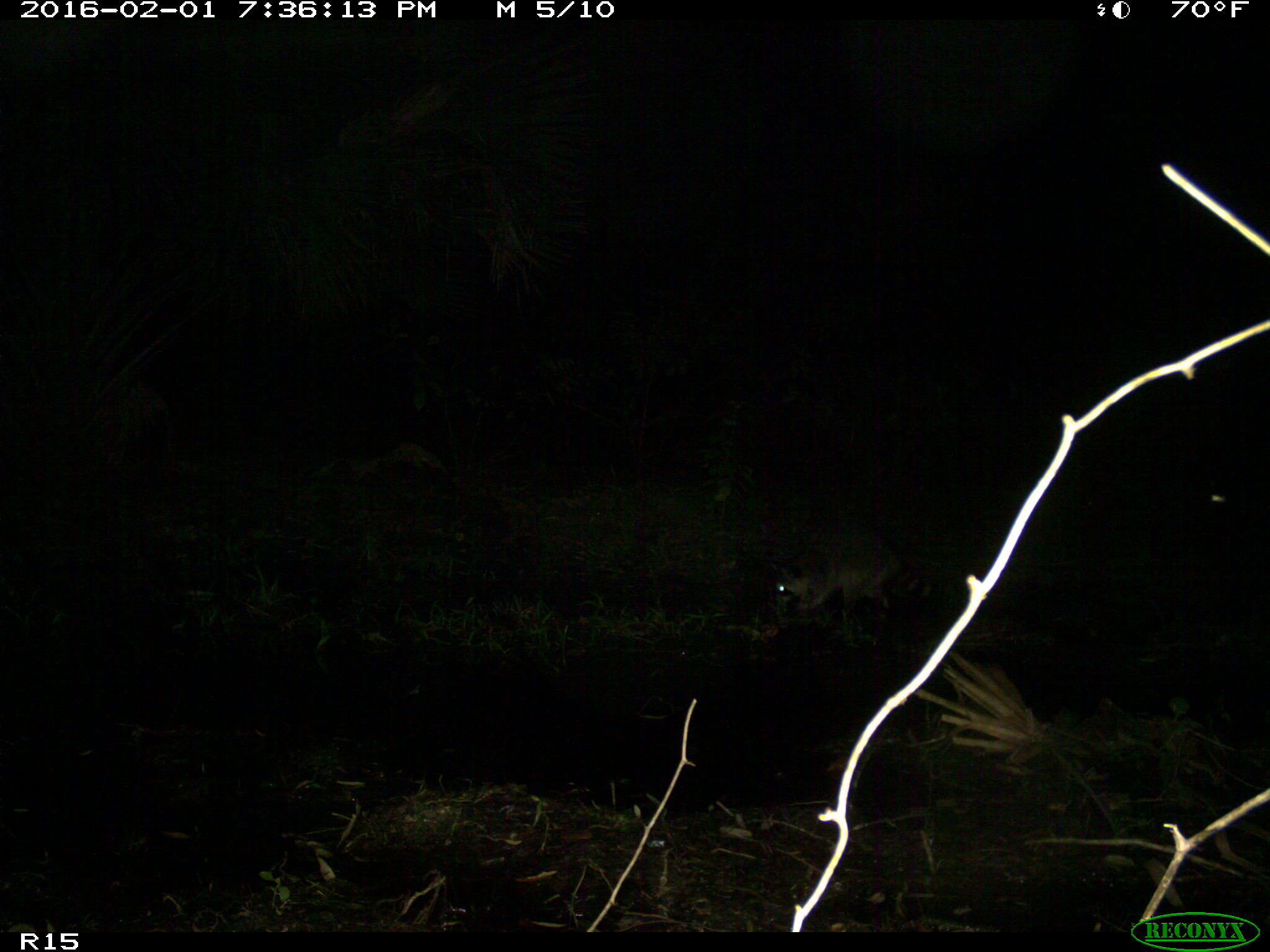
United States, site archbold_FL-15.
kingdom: Animalia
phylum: Chordata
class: Mammalia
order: Carnivora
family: Procyonidae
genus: Procyon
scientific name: Procyon lotor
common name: common raccoon